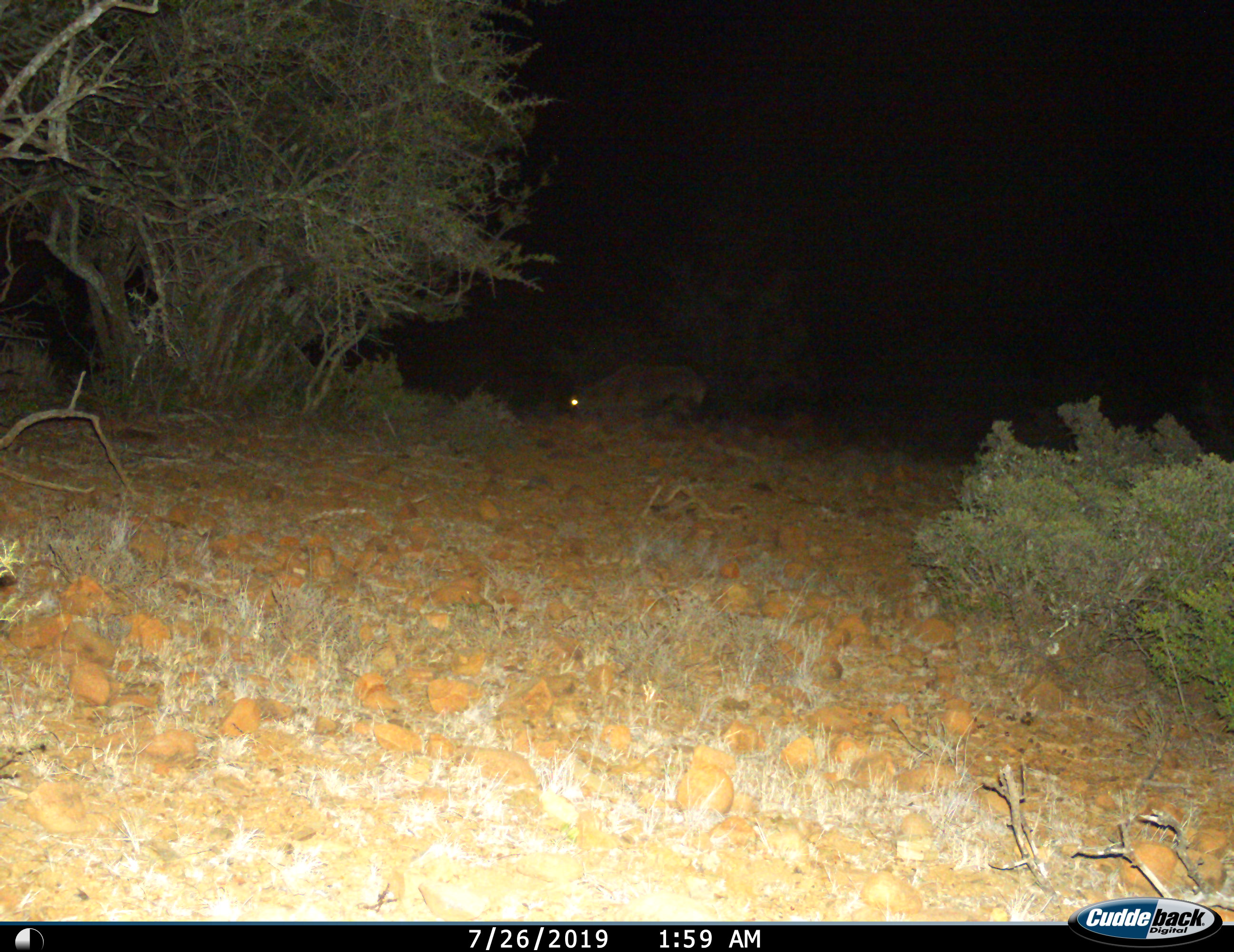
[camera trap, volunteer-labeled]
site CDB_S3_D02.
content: unidentified animal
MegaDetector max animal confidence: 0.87